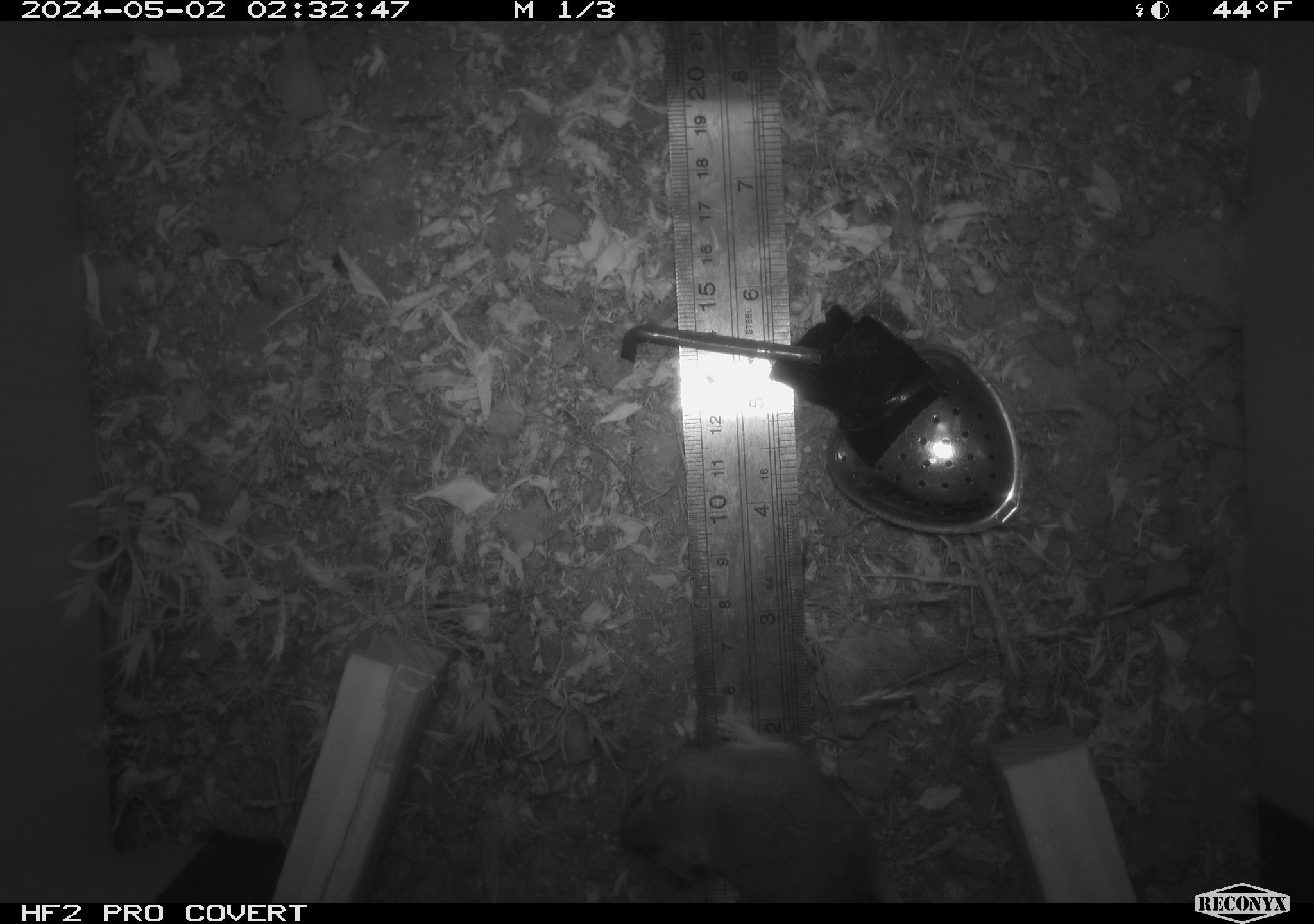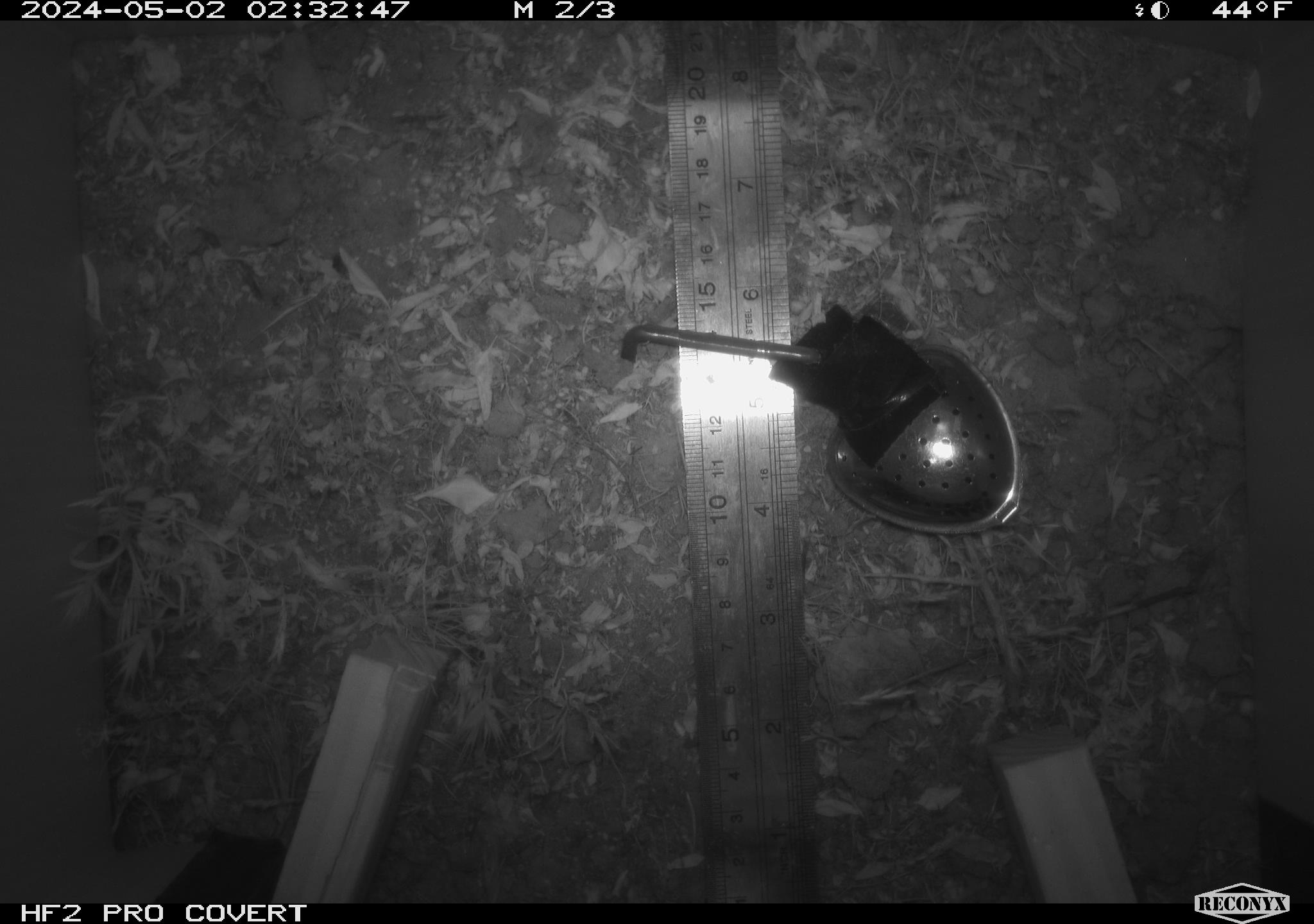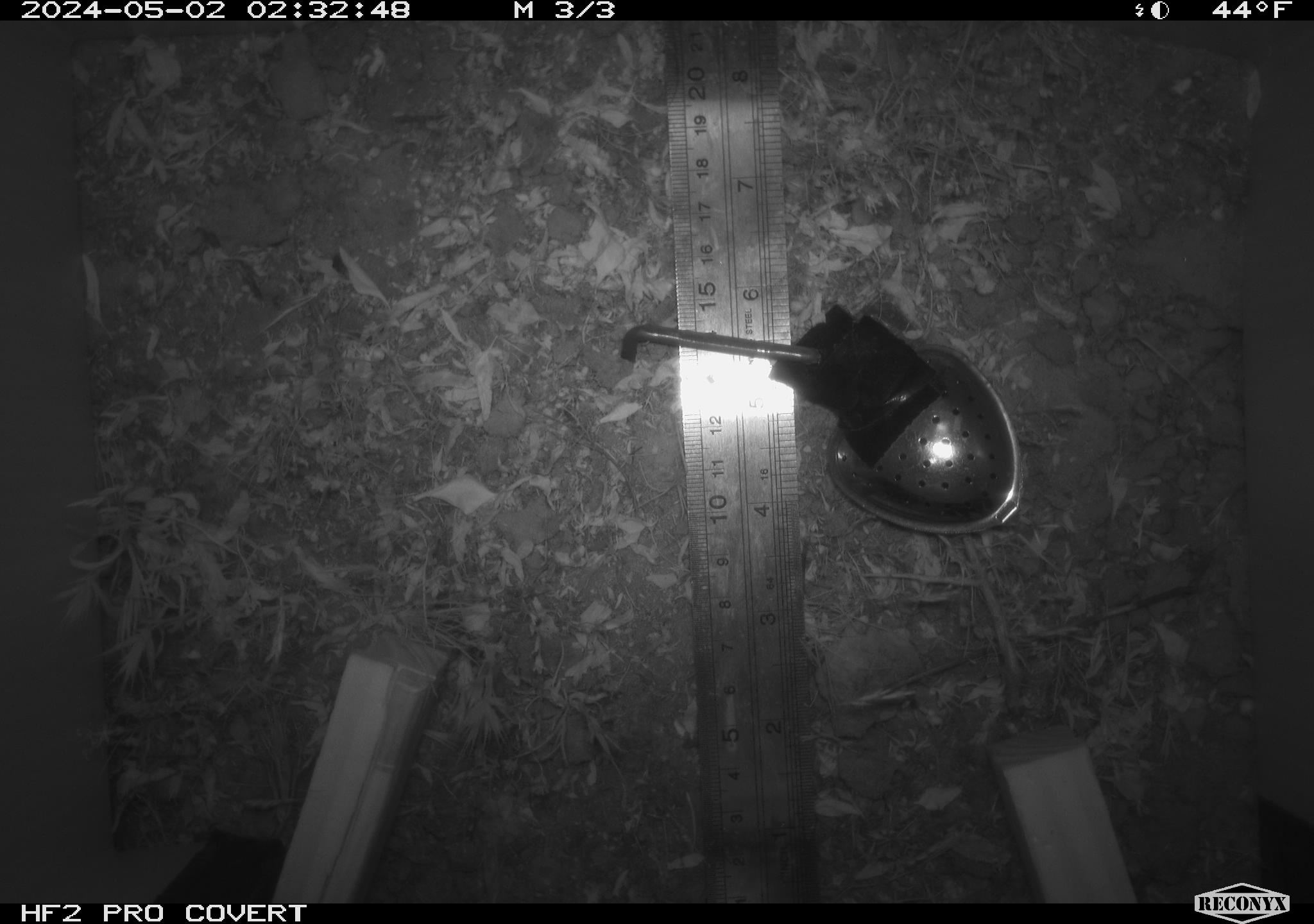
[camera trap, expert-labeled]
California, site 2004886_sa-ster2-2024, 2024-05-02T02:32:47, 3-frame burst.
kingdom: Animalia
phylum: Chordata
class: Mammalia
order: Rodentia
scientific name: Rodentia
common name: mouse species